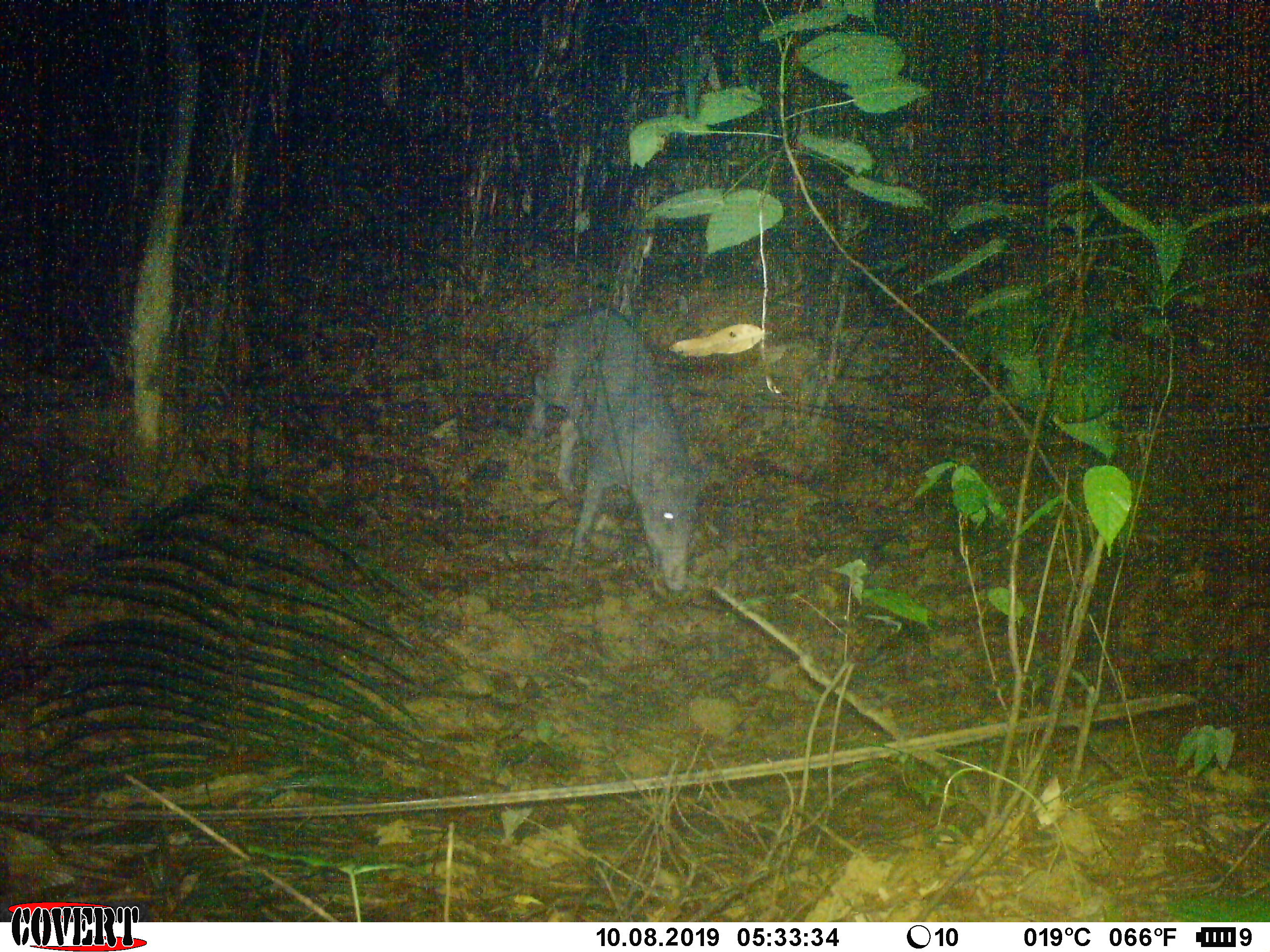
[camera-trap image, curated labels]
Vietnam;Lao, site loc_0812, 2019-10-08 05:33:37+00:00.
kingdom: Animalia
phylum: Chordata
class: Mammalia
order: Artiodactyla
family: Suidae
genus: Sus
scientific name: Sus scrofa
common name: eurasian wild pig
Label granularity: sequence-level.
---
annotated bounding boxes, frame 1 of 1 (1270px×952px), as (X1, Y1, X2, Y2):
eurasian wild pig: (521, 302, 712, 591)